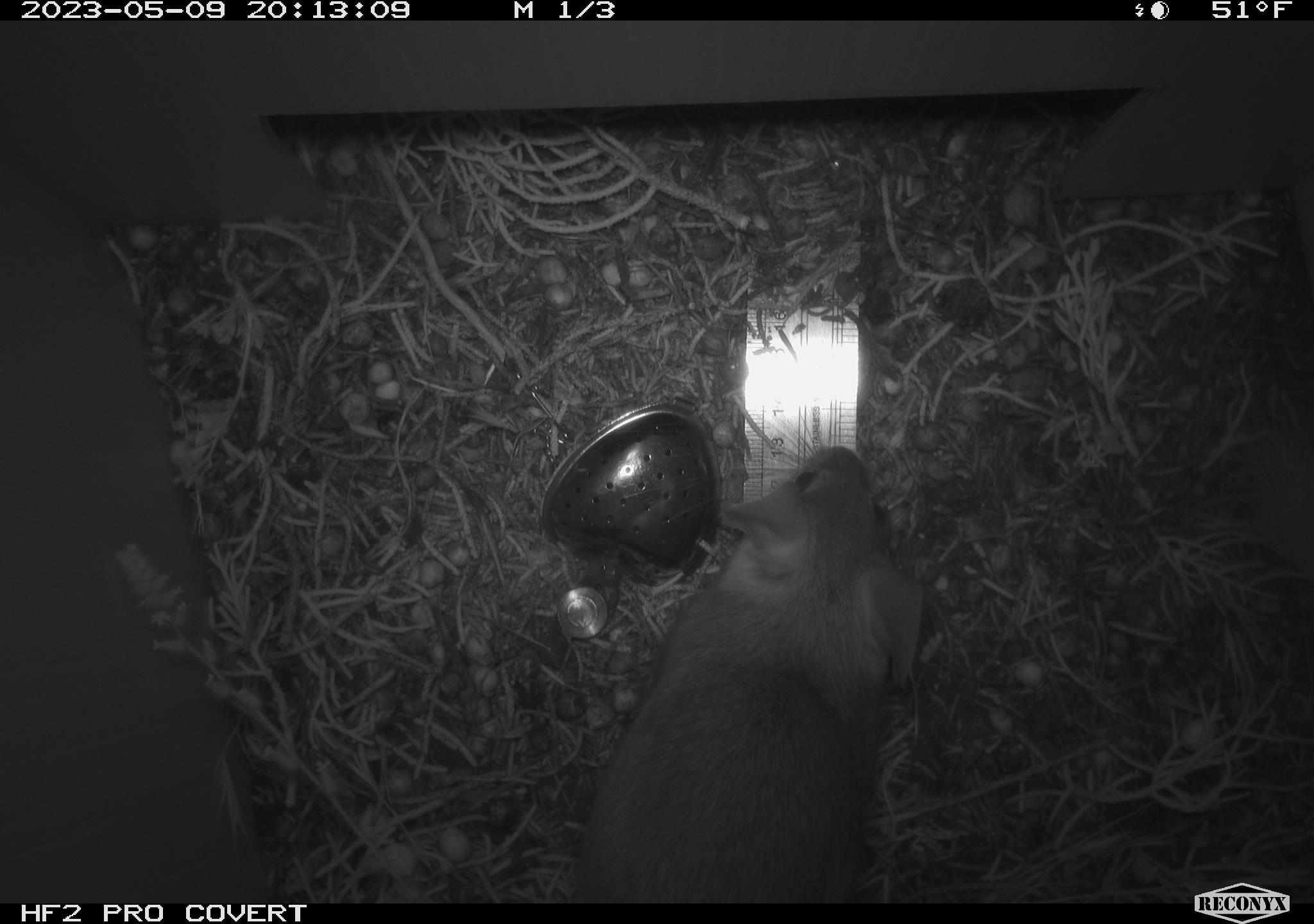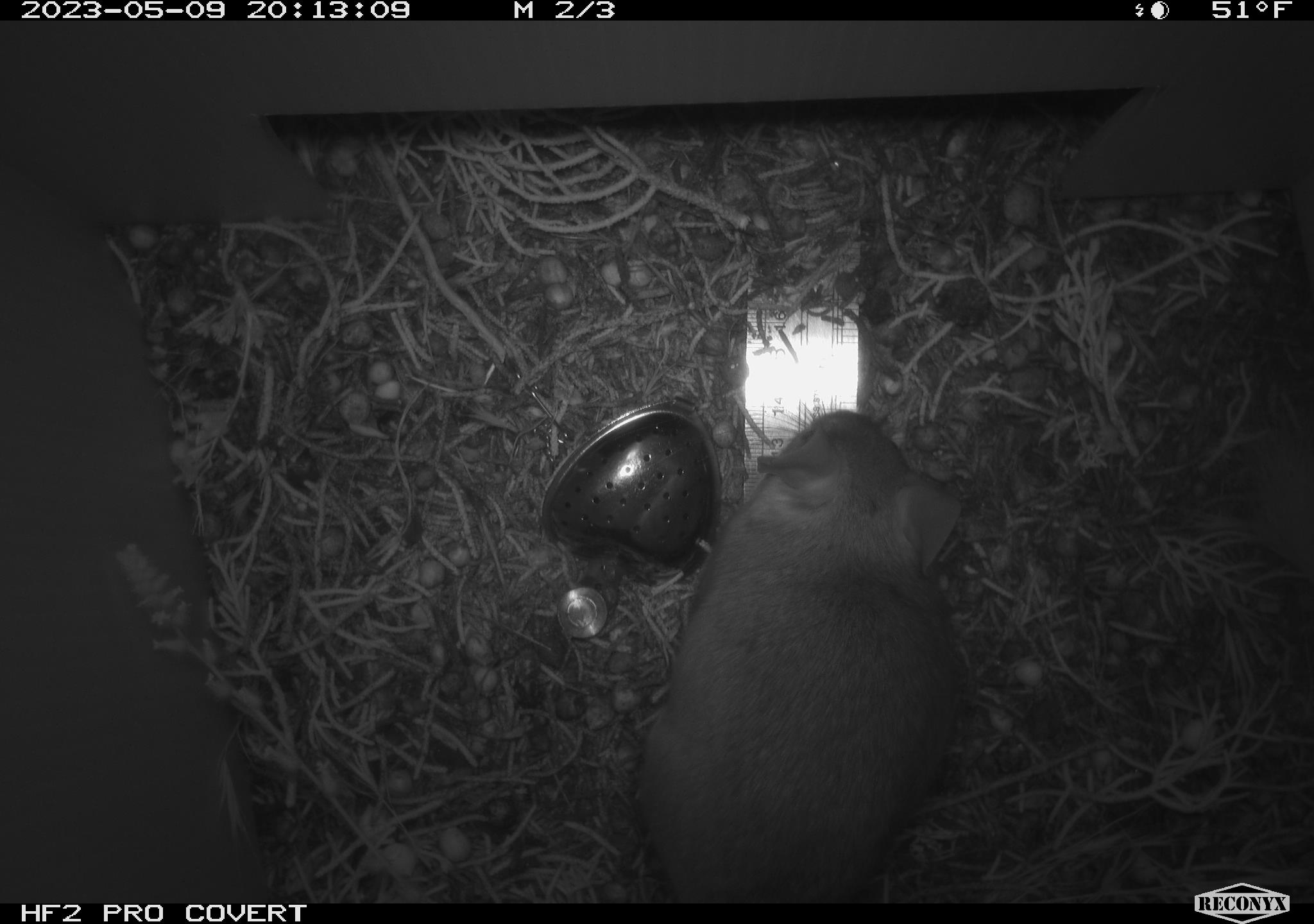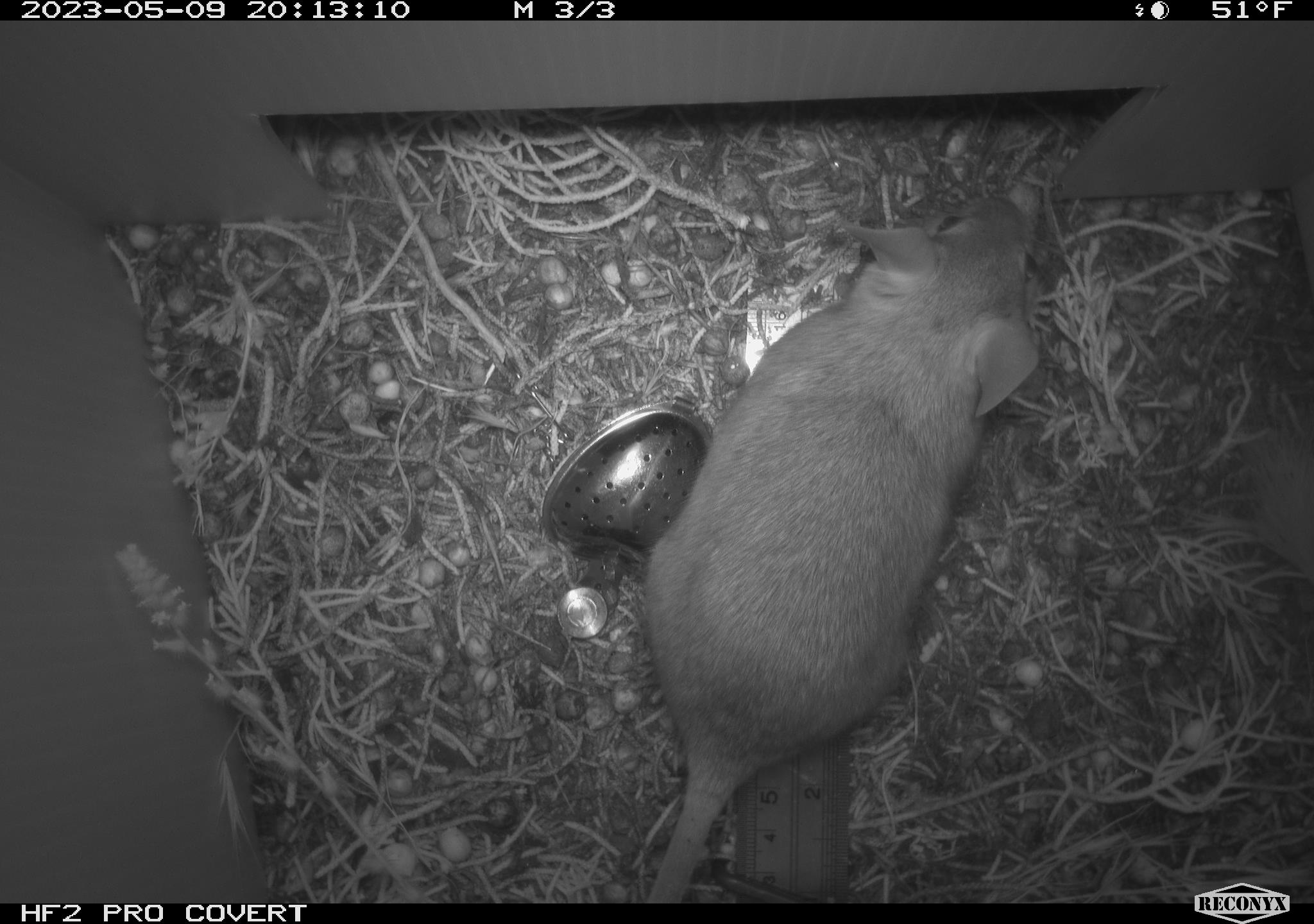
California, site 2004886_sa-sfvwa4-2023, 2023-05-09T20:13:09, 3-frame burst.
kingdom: Animalia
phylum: Chordata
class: Mammalia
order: Rodentia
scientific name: Rodentia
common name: mouse species